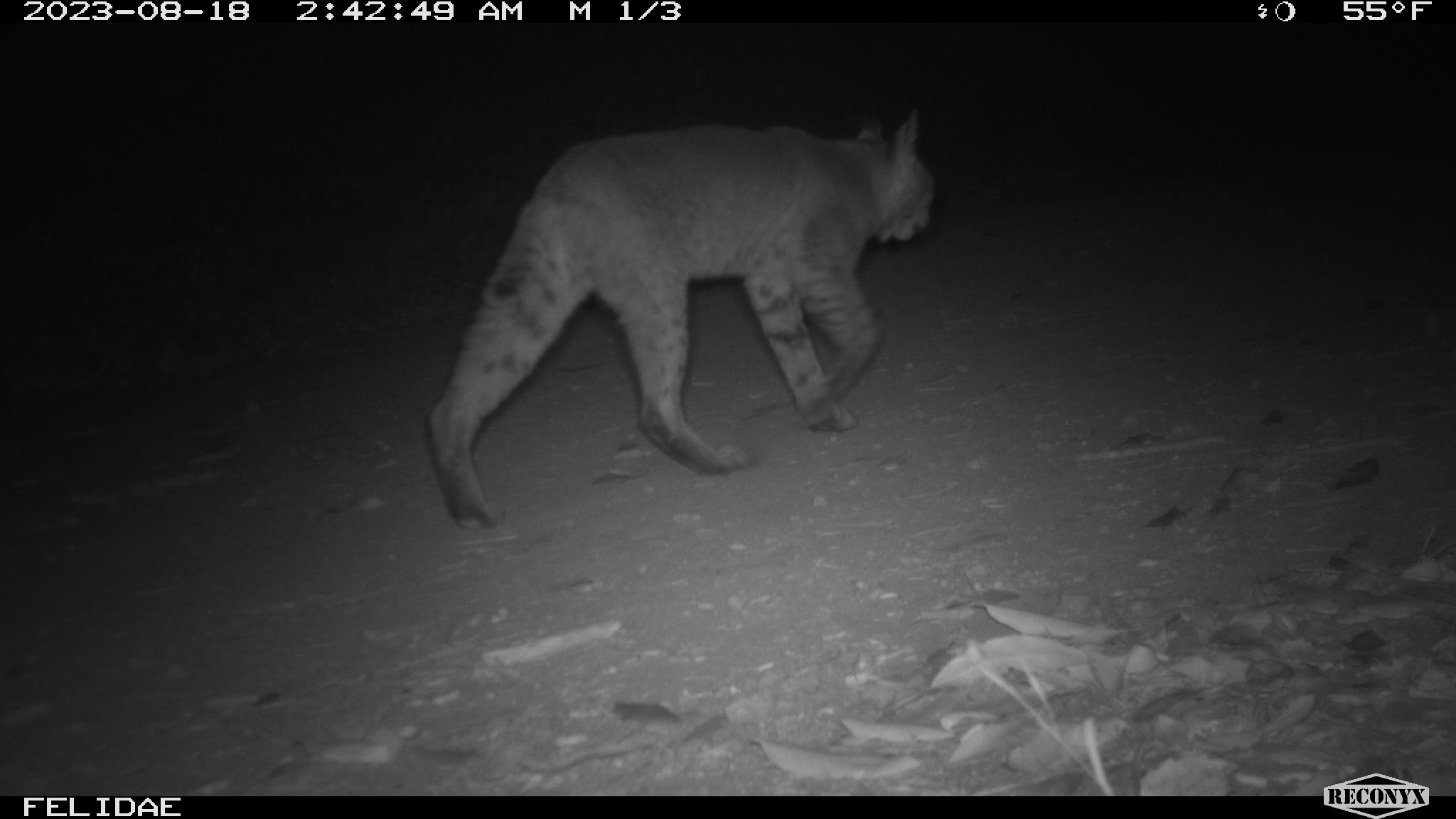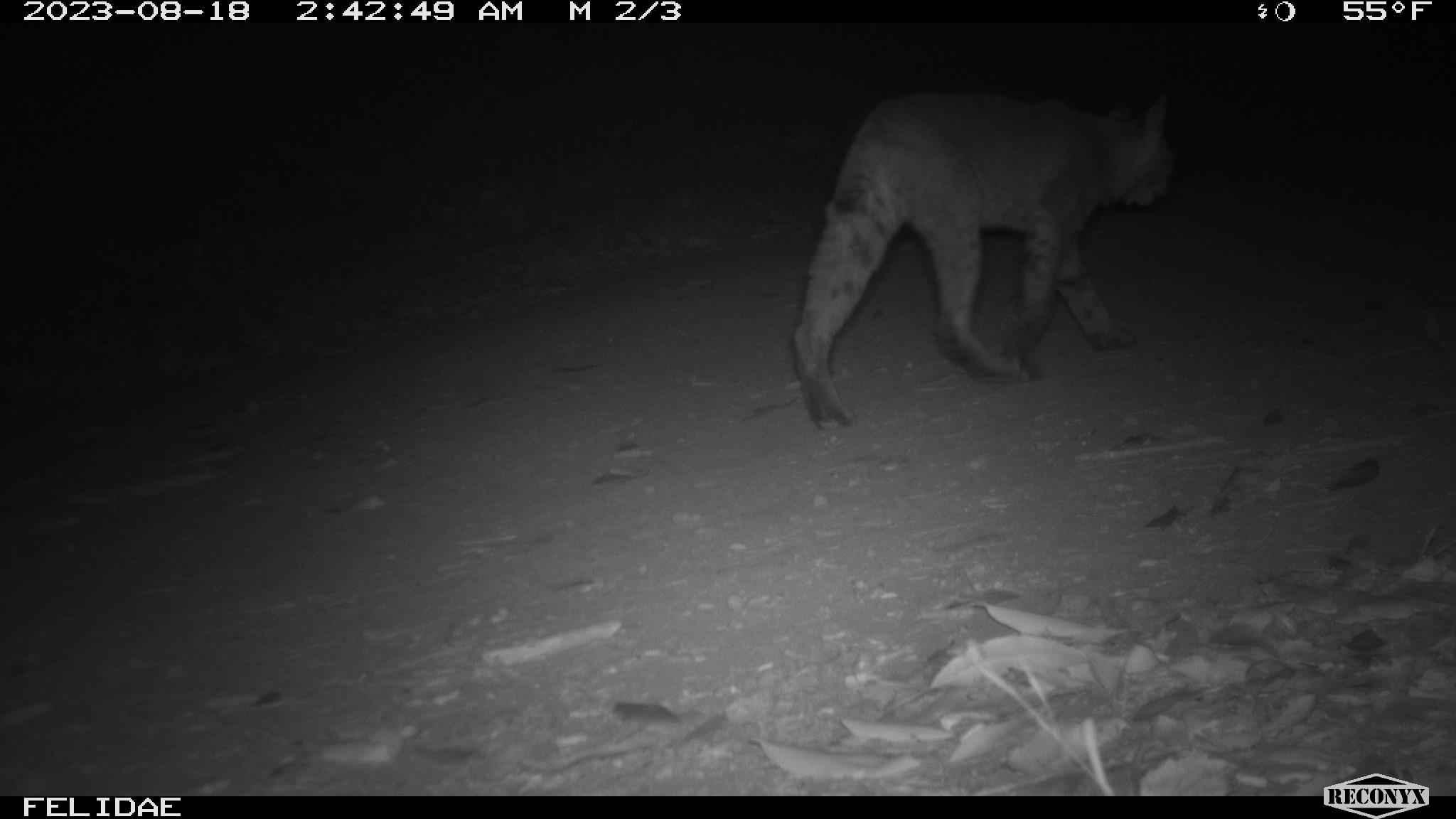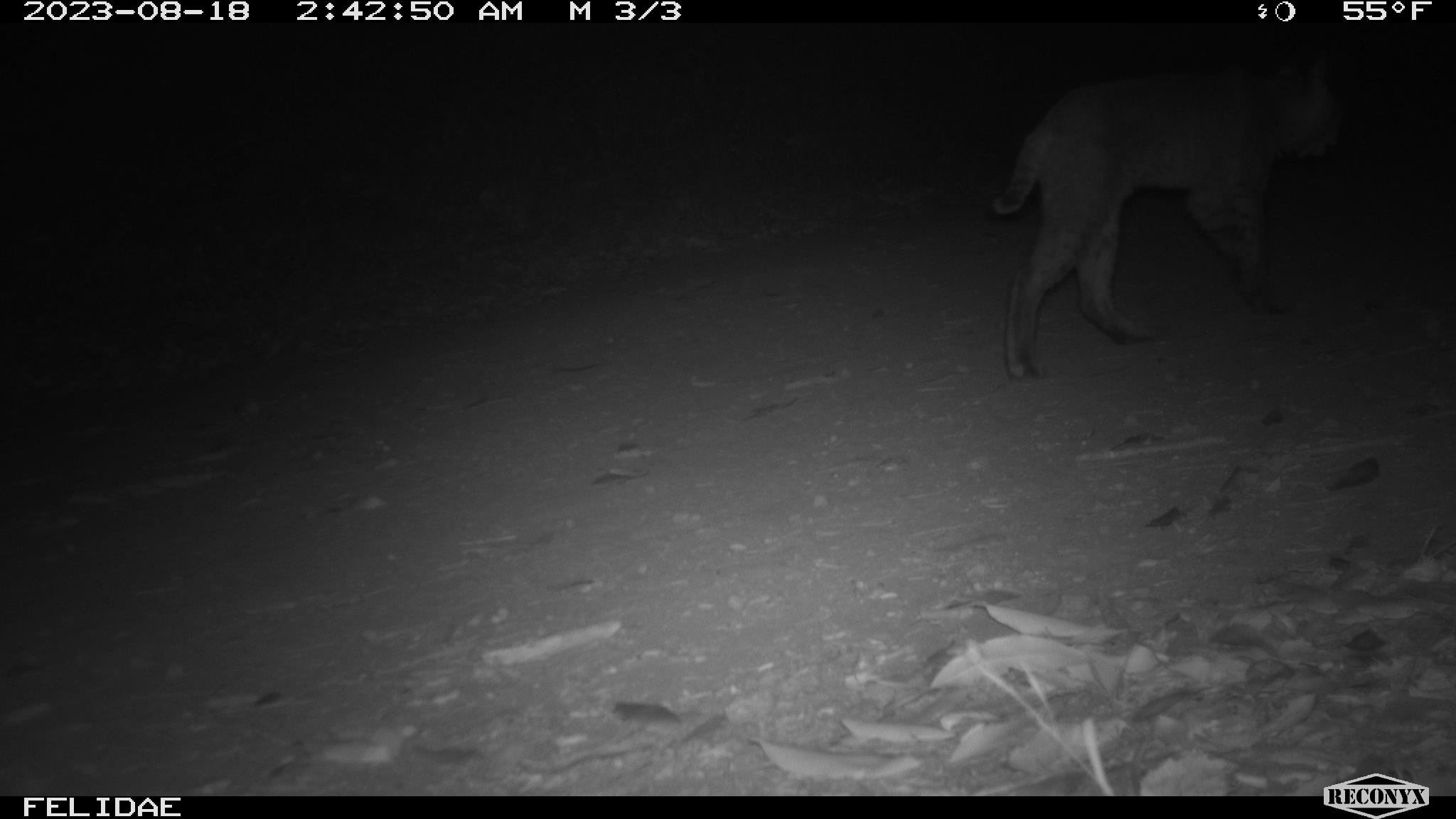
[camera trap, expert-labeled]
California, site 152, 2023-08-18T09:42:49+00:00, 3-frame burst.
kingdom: Animalia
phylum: Chordata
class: Mammalia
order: Carnivora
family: Felidae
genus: Lynx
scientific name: Lynx rufus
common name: bobcat